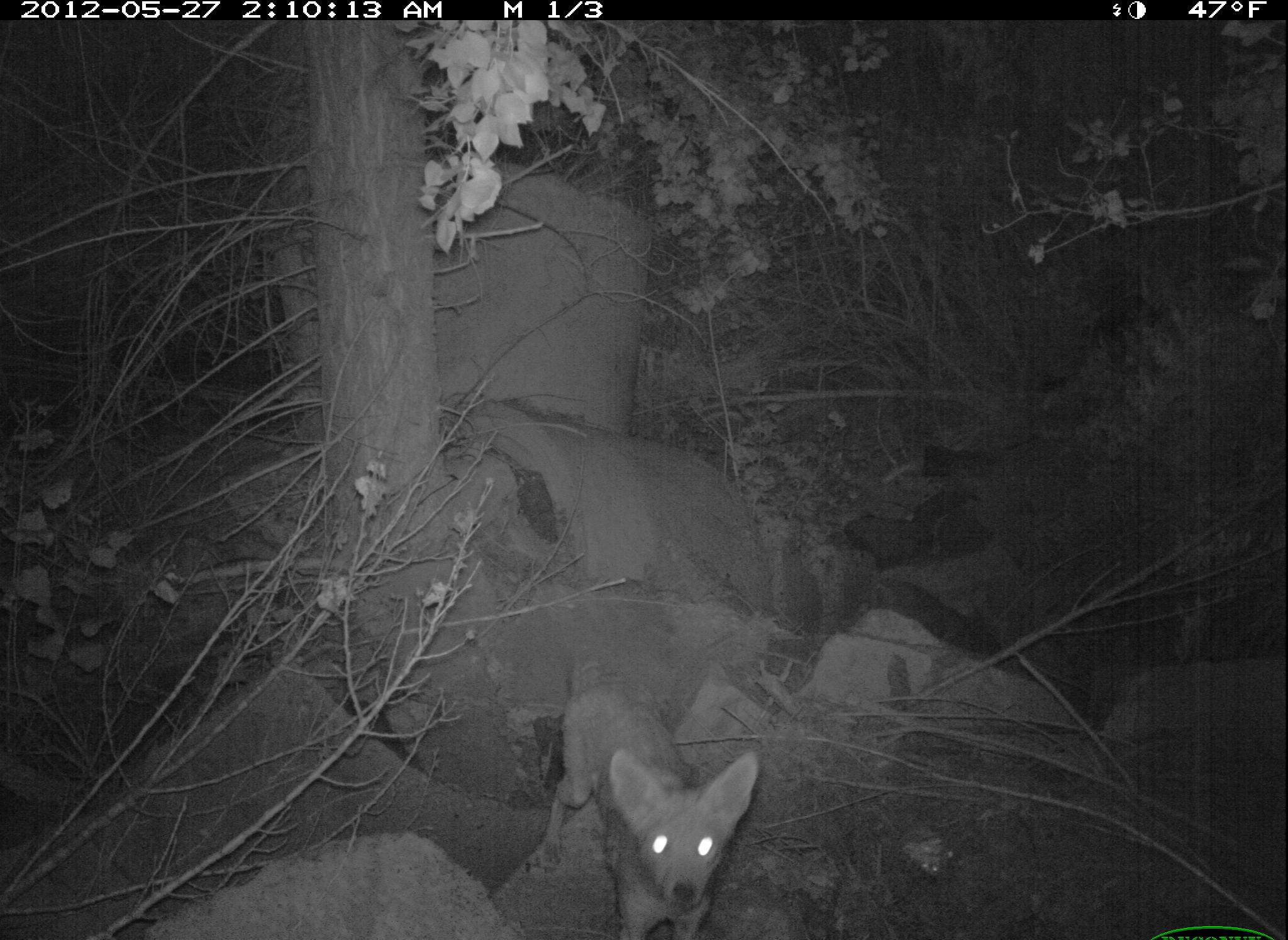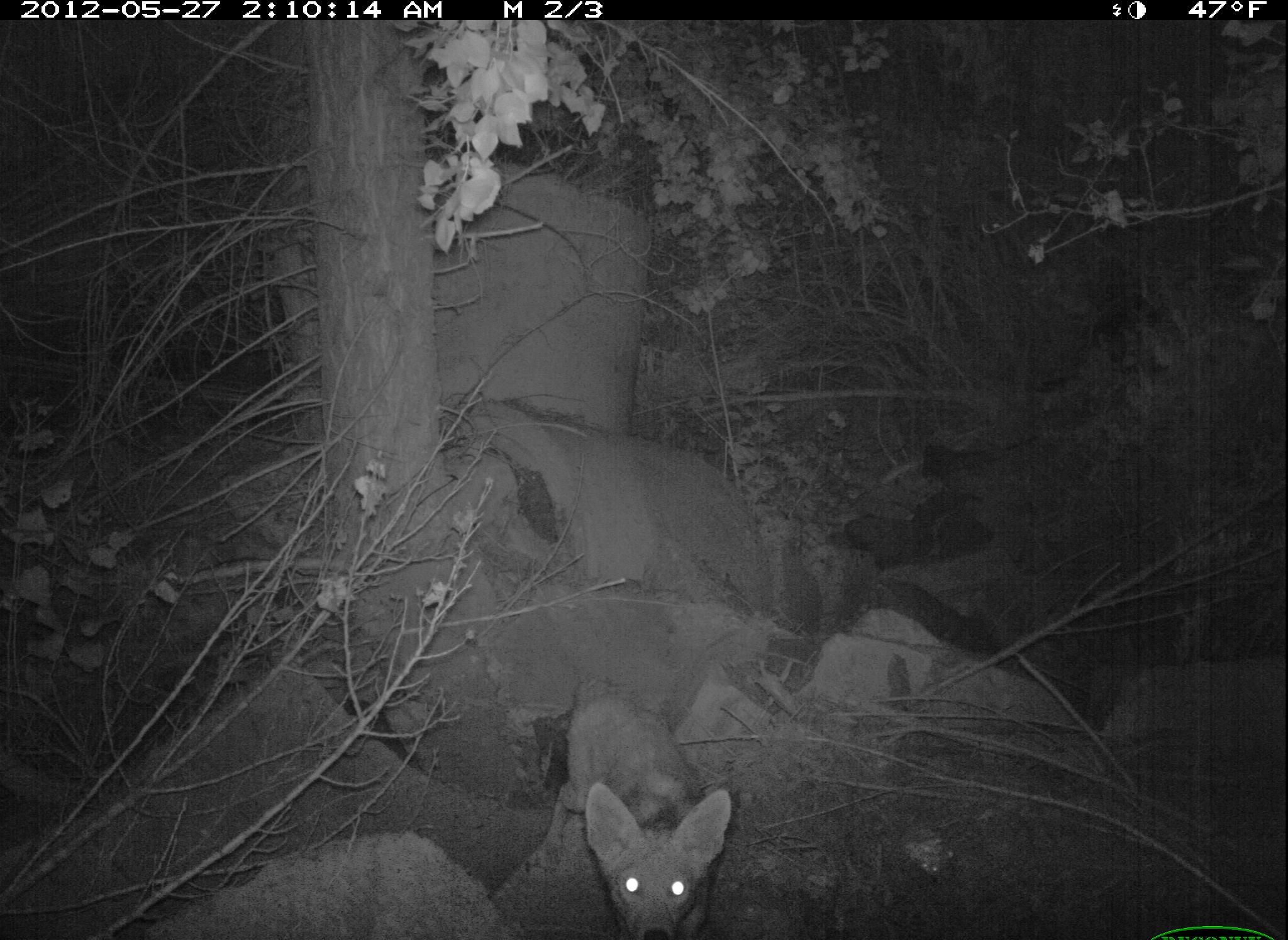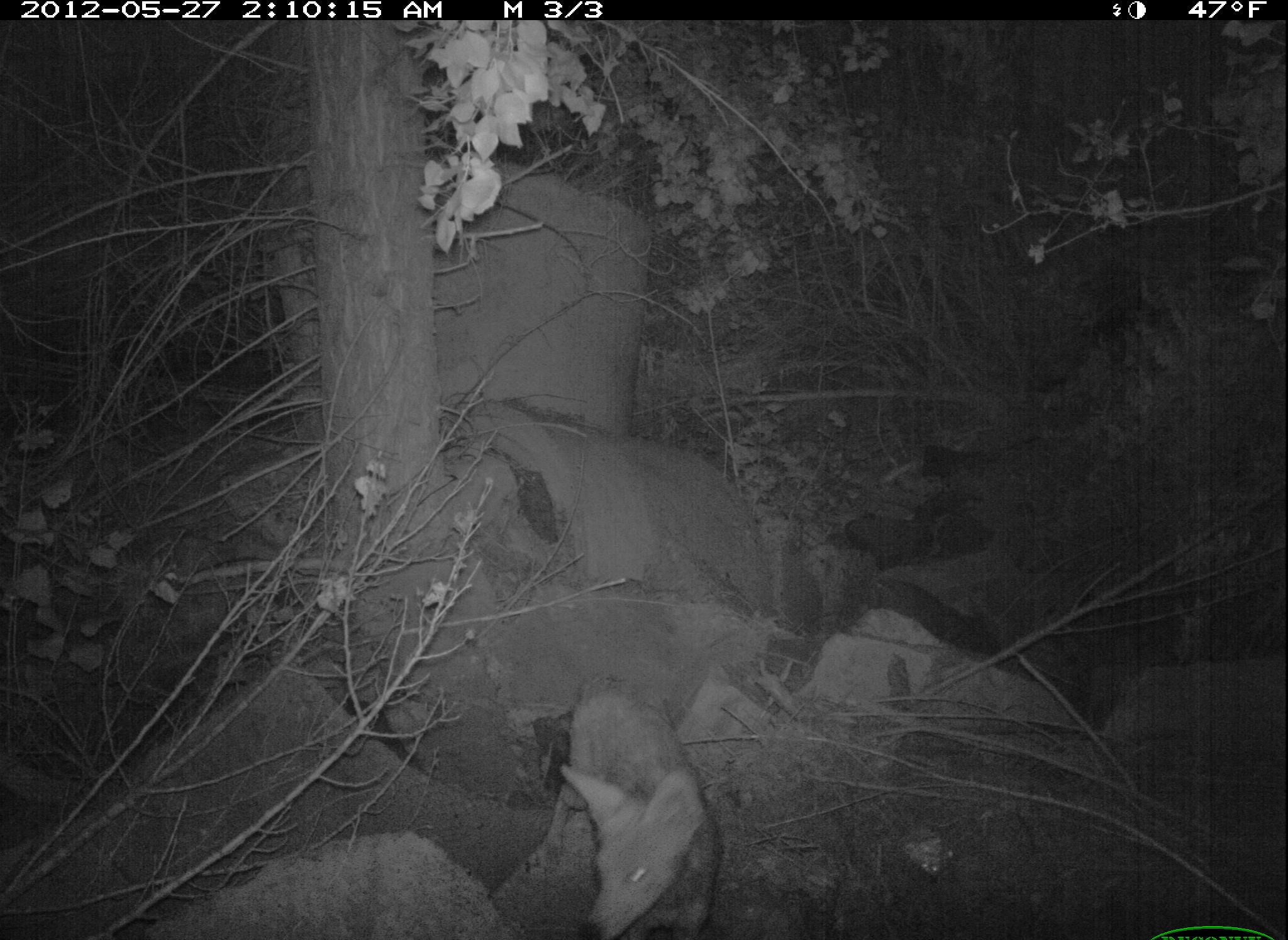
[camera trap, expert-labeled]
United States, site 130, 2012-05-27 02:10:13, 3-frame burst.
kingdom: Animalia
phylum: Chordata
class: Mammalia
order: Carnivora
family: Canidae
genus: Canis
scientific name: Canis latrans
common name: coyote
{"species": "coyote (Canis latrans)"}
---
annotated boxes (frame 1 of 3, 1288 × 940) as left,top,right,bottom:
coyote: 522,619,786,936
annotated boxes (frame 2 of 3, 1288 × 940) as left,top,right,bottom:
coyote: 557,678,741,940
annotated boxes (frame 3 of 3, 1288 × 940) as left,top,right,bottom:
coyote: 522,670,721,940